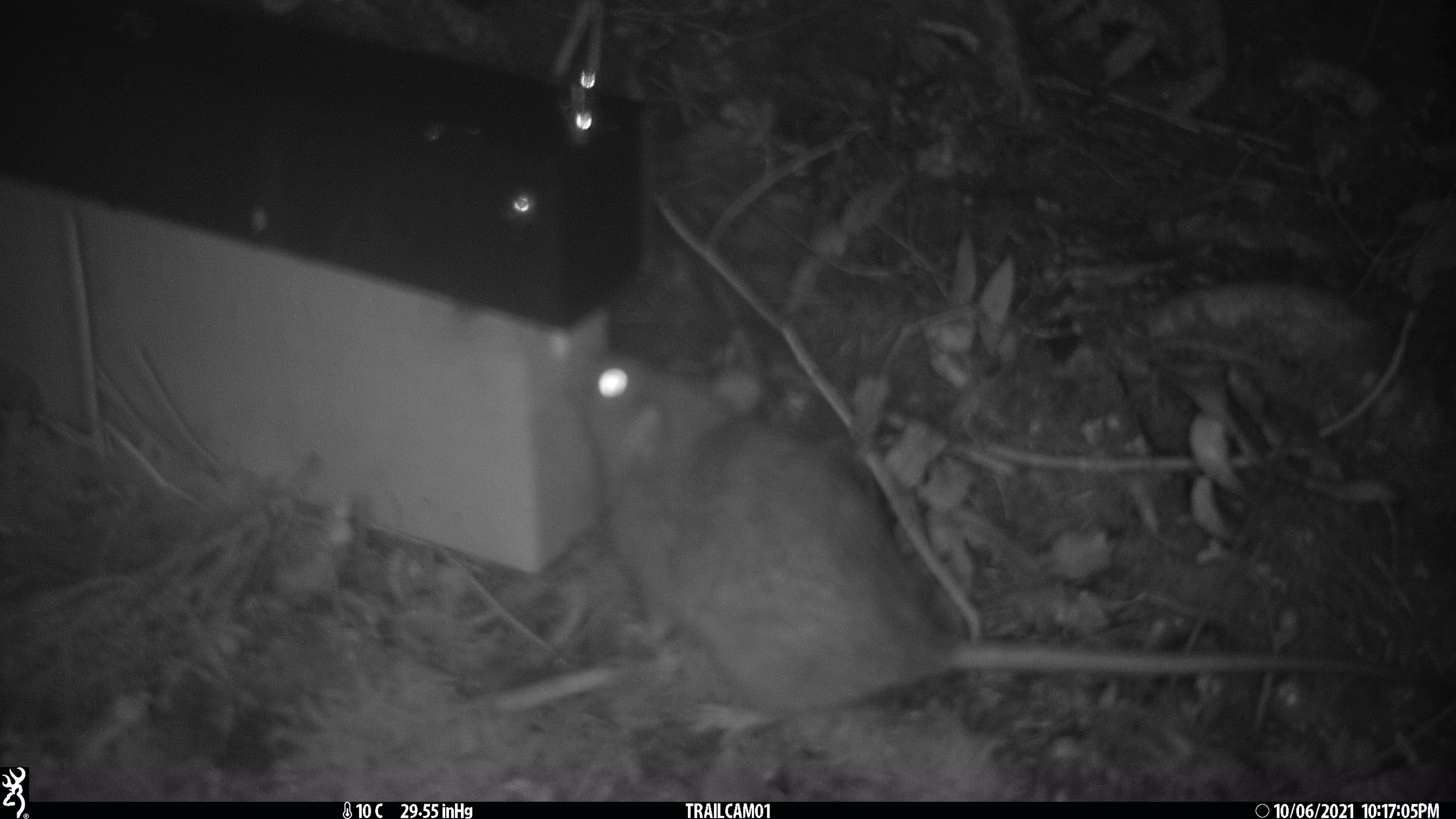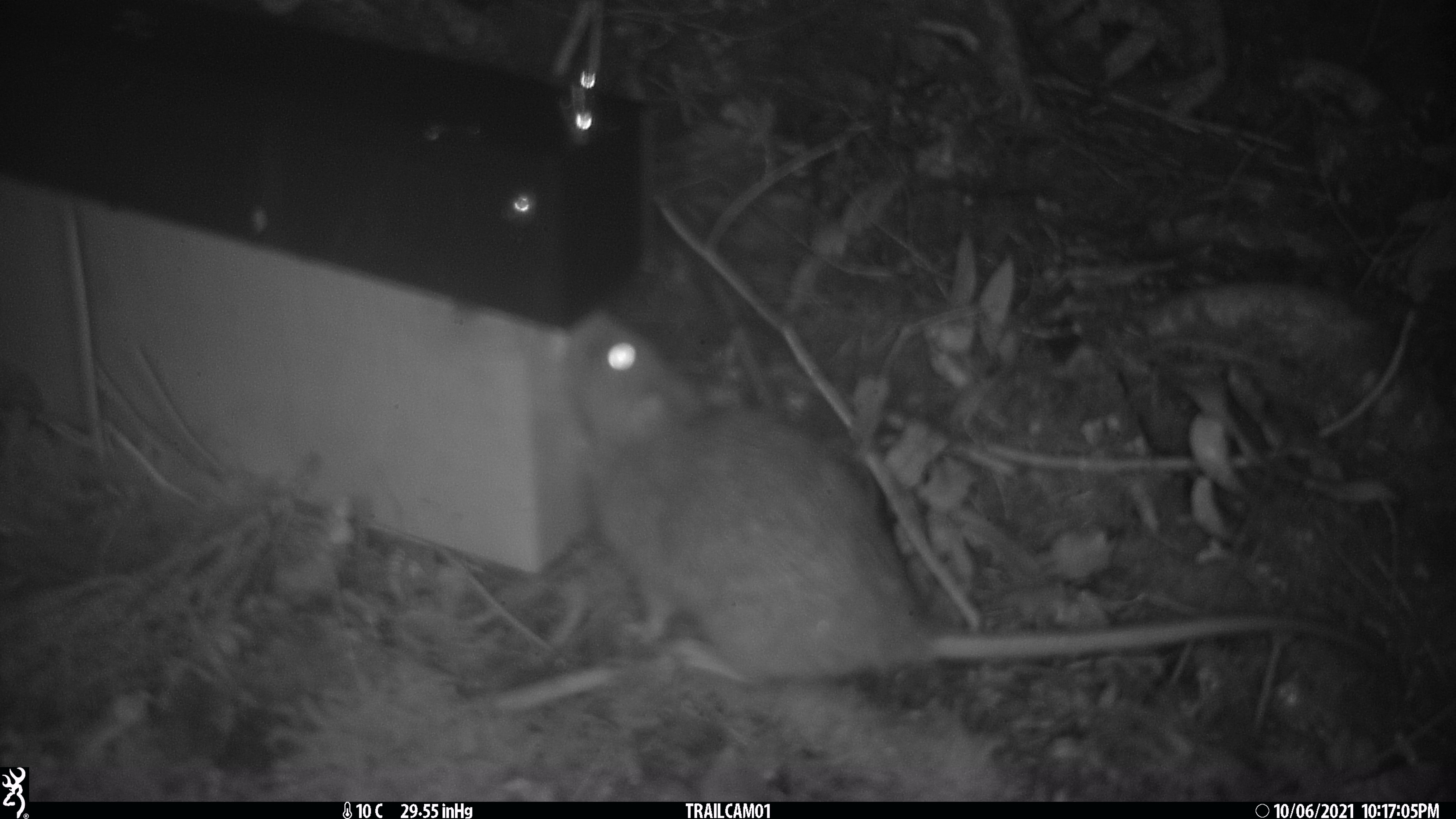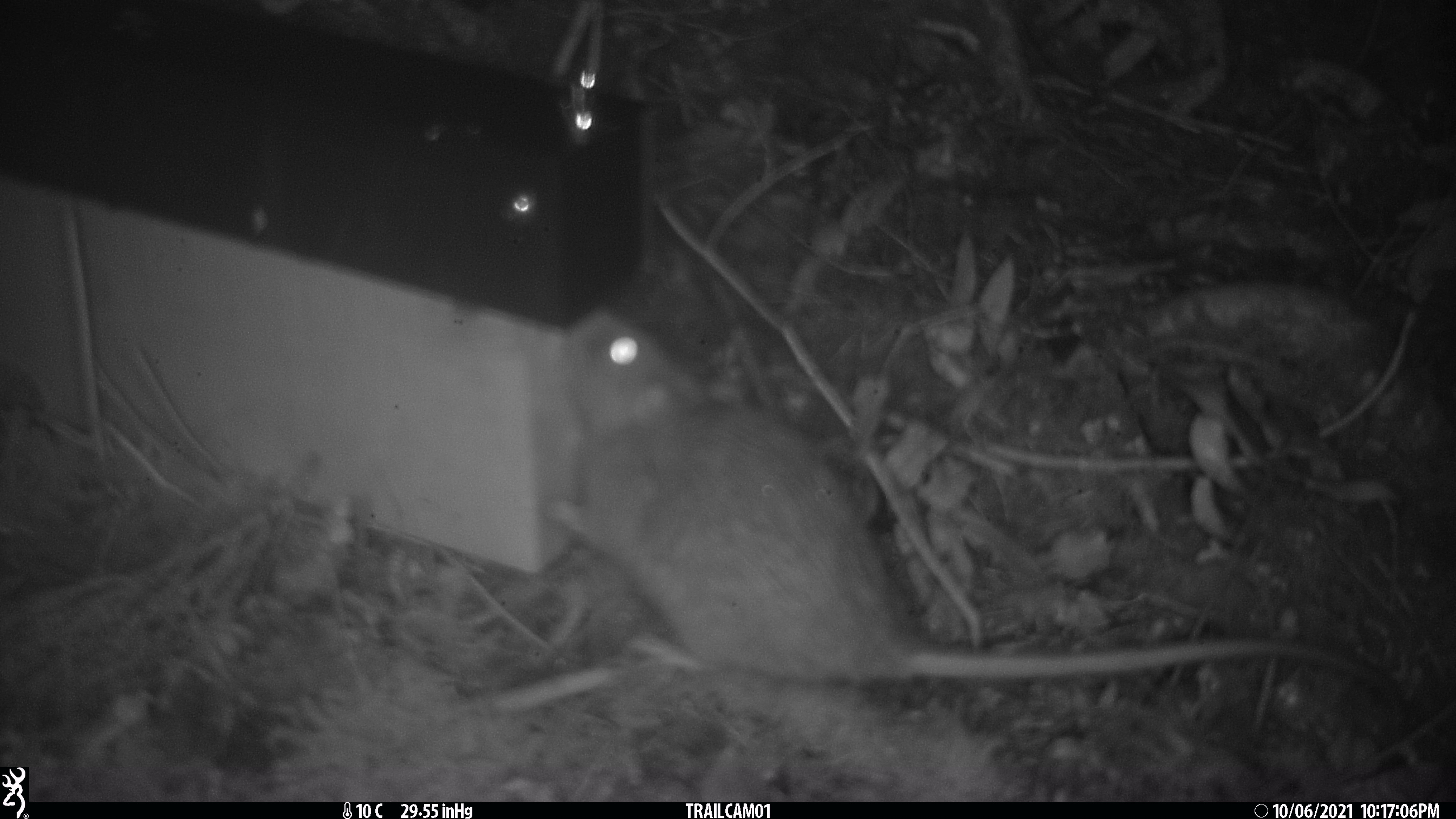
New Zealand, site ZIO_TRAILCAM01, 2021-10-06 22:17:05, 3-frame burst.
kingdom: Animalia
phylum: Chordata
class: Mammalia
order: Rodentia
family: Muridae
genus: Rattus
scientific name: Rattus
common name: rat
Rat (Rattus).